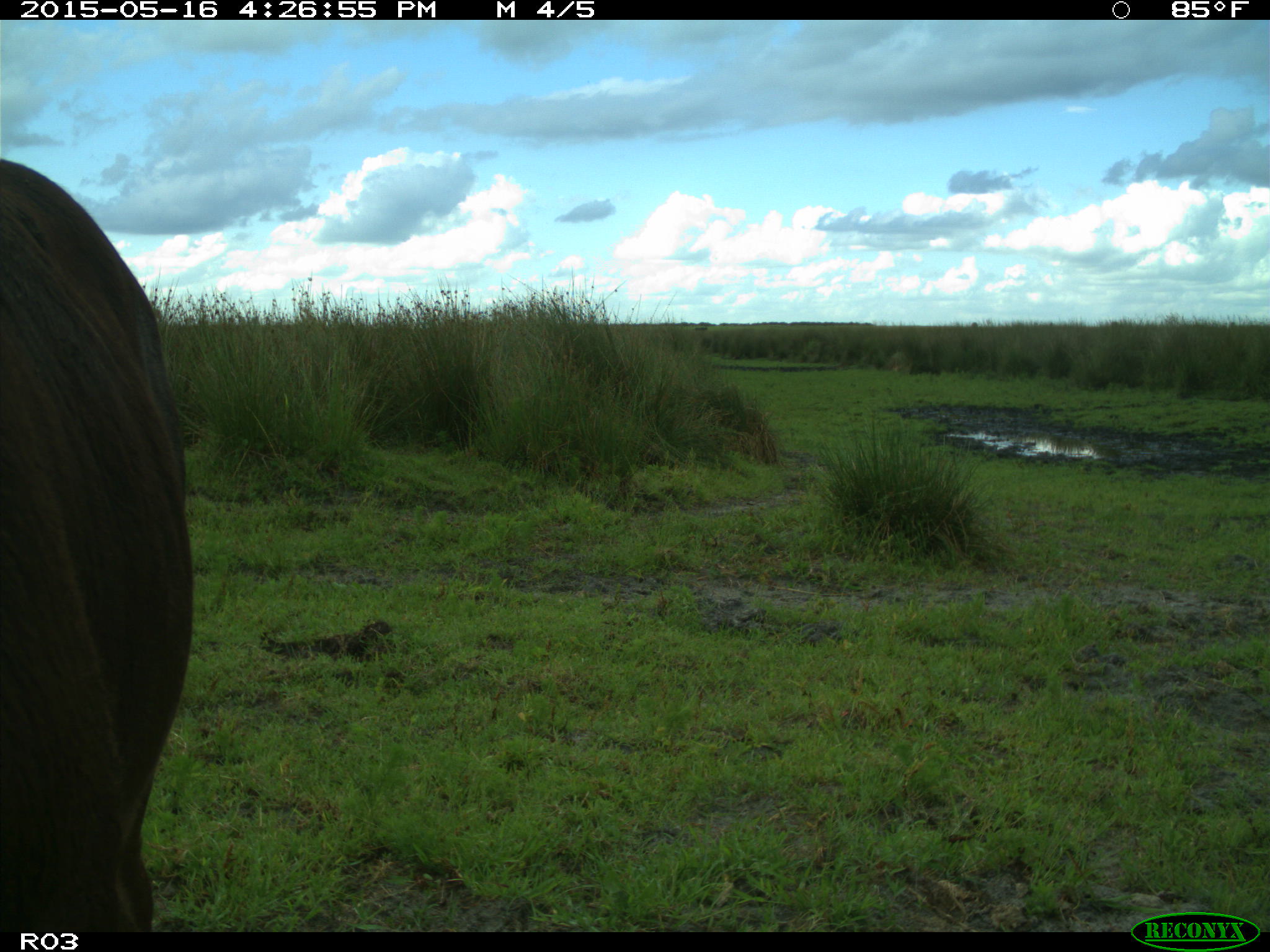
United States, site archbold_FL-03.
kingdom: Animalia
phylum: Chordata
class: Mammalia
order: Artiodactyla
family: Bovidae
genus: Bos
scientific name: Bos taurus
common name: domestic cow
Bos taurus (domestic cow).